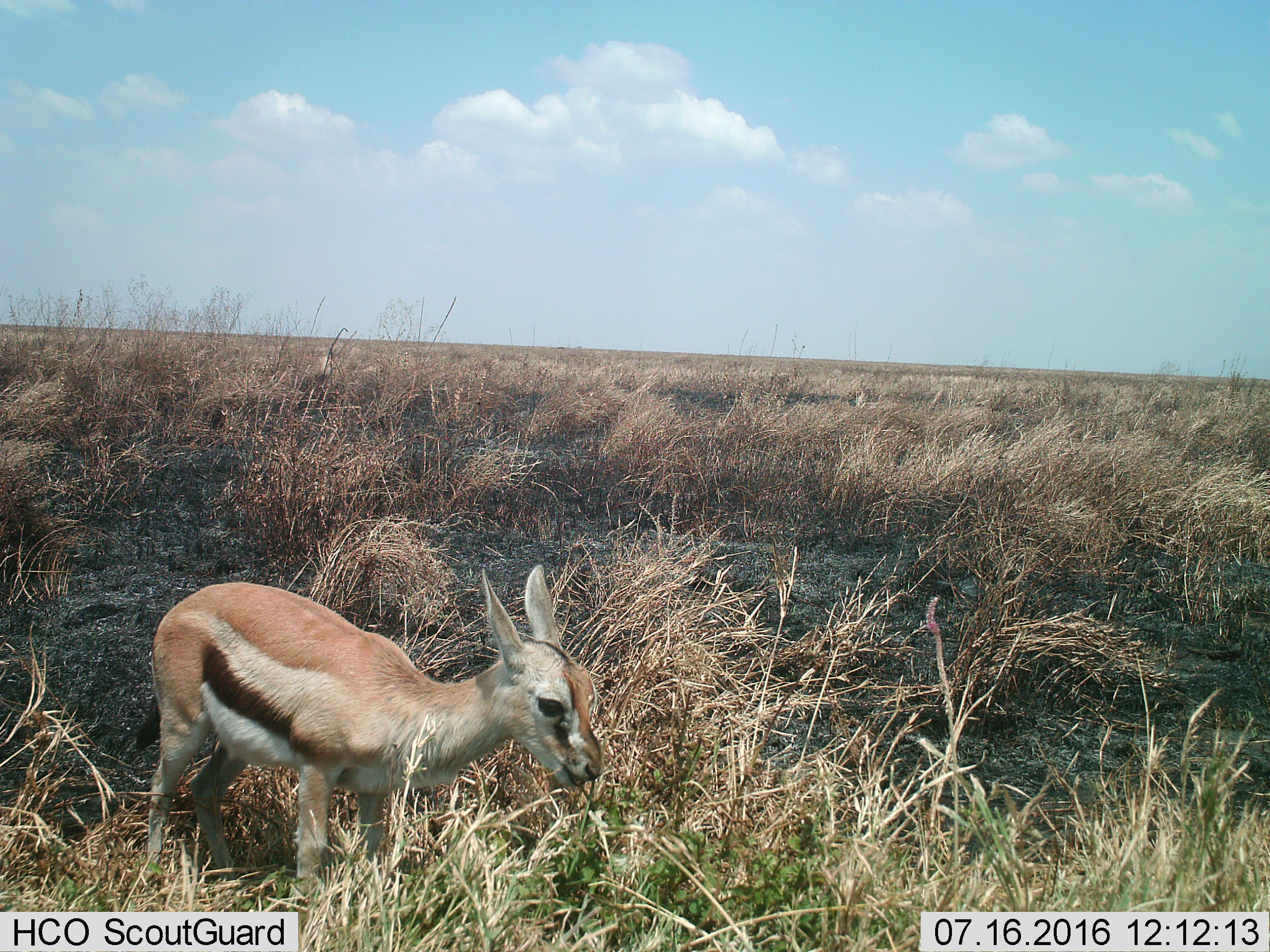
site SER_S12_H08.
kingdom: Animalia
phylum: Chordata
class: Mammalia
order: Artiodactyla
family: Bovidae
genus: Eudorcas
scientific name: Eudorcas thomsonii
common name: thomson's gazelle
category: gazellethomsons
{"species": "gazellethomsons (thomson's gazelle) (Eudorcas thomsonii)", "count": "1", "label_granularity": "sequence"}